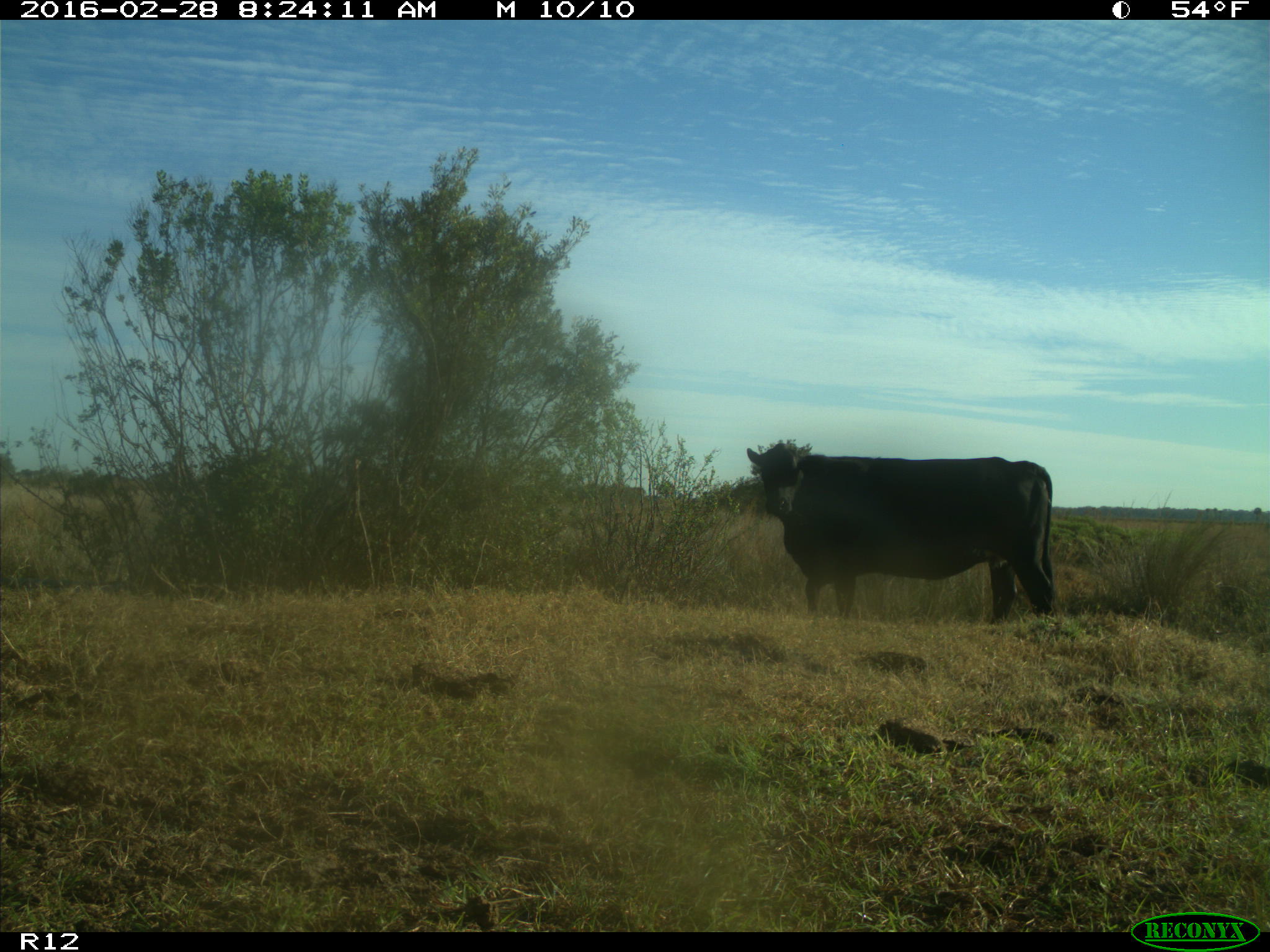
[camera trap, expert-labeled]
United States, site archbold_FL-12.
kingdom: Animalia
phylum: Chordata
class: Mammalia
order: Artiodactyla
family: Bovidae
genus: Bos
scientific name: Bos taurus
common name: domestic cow